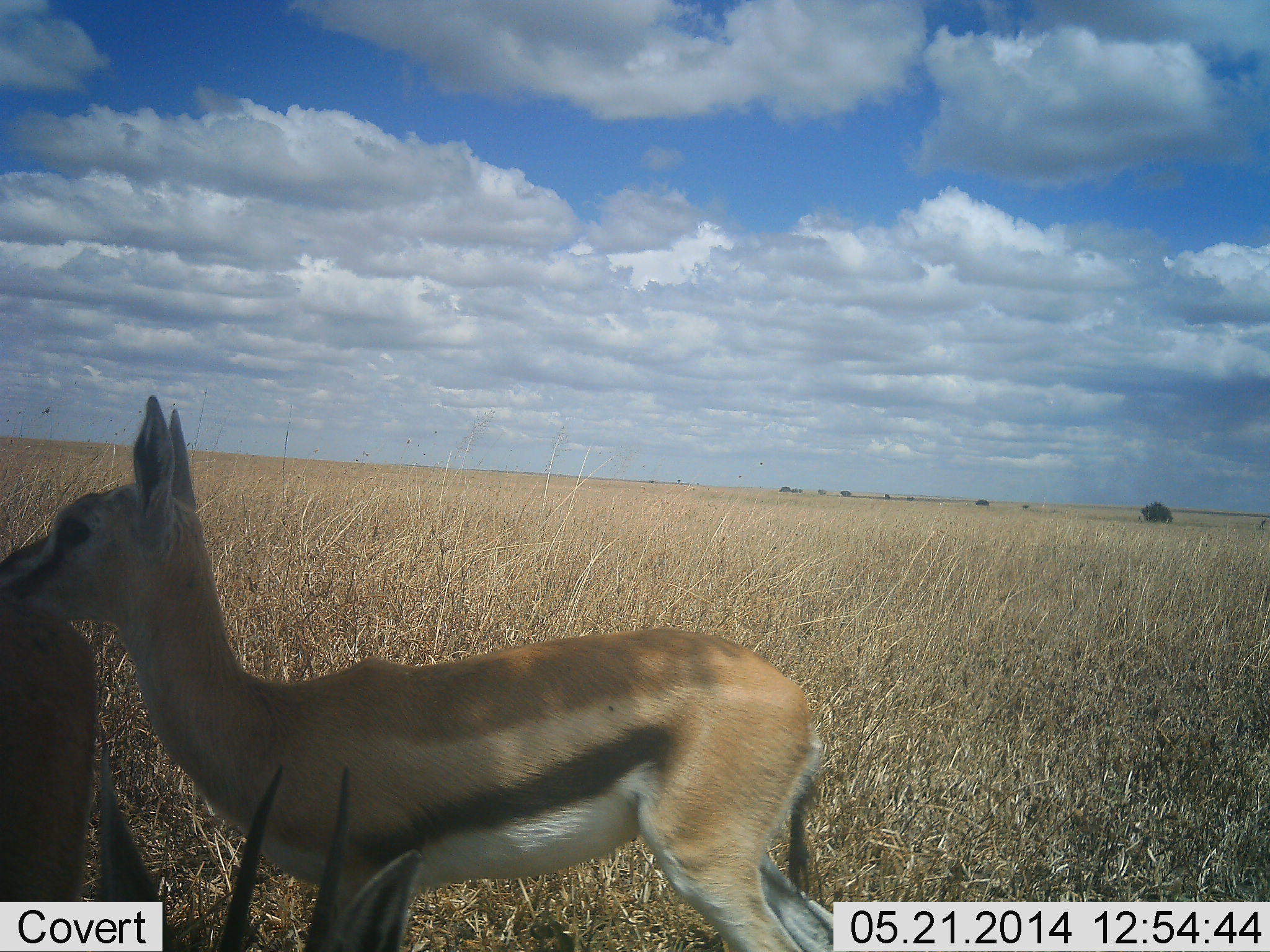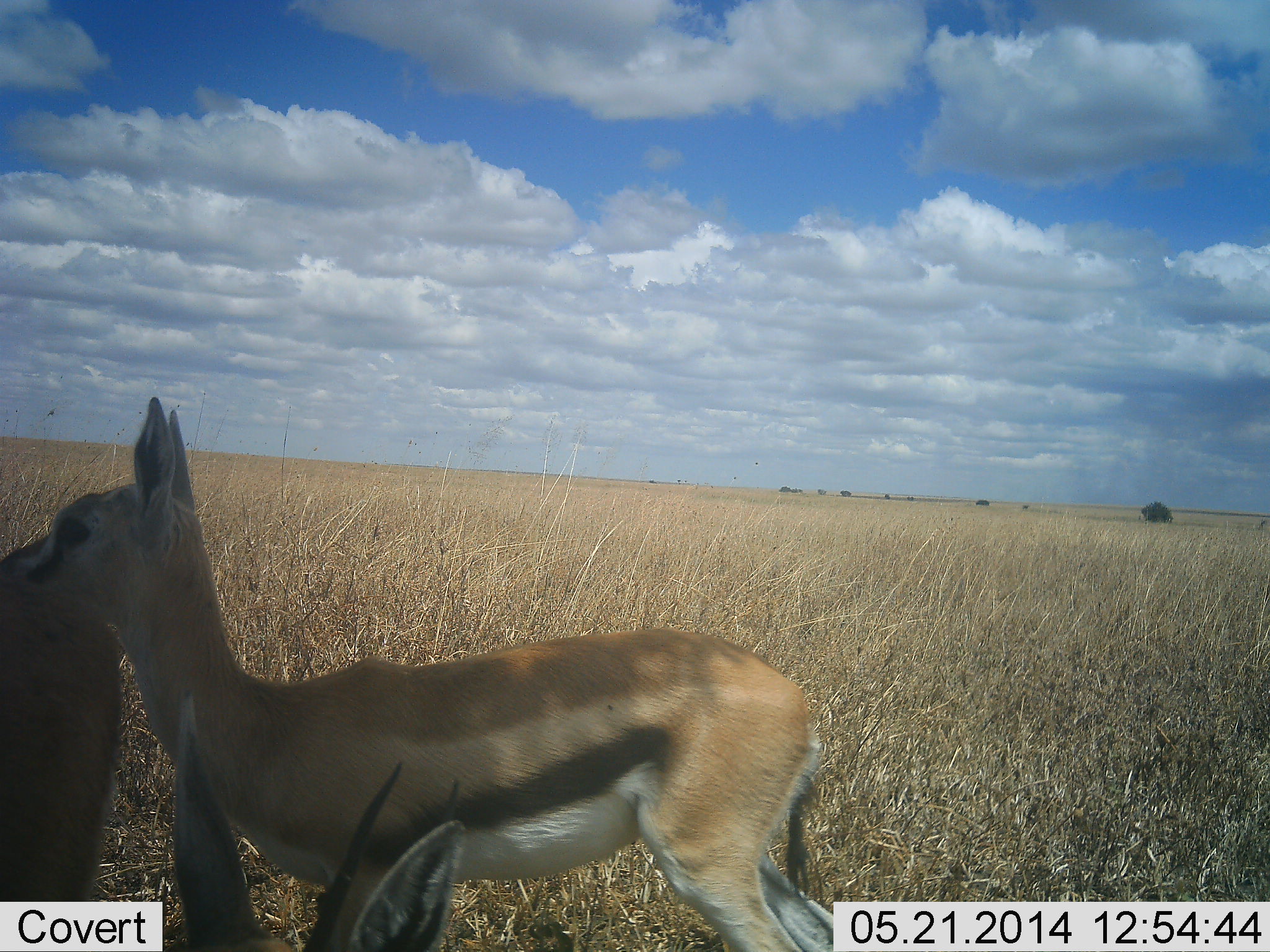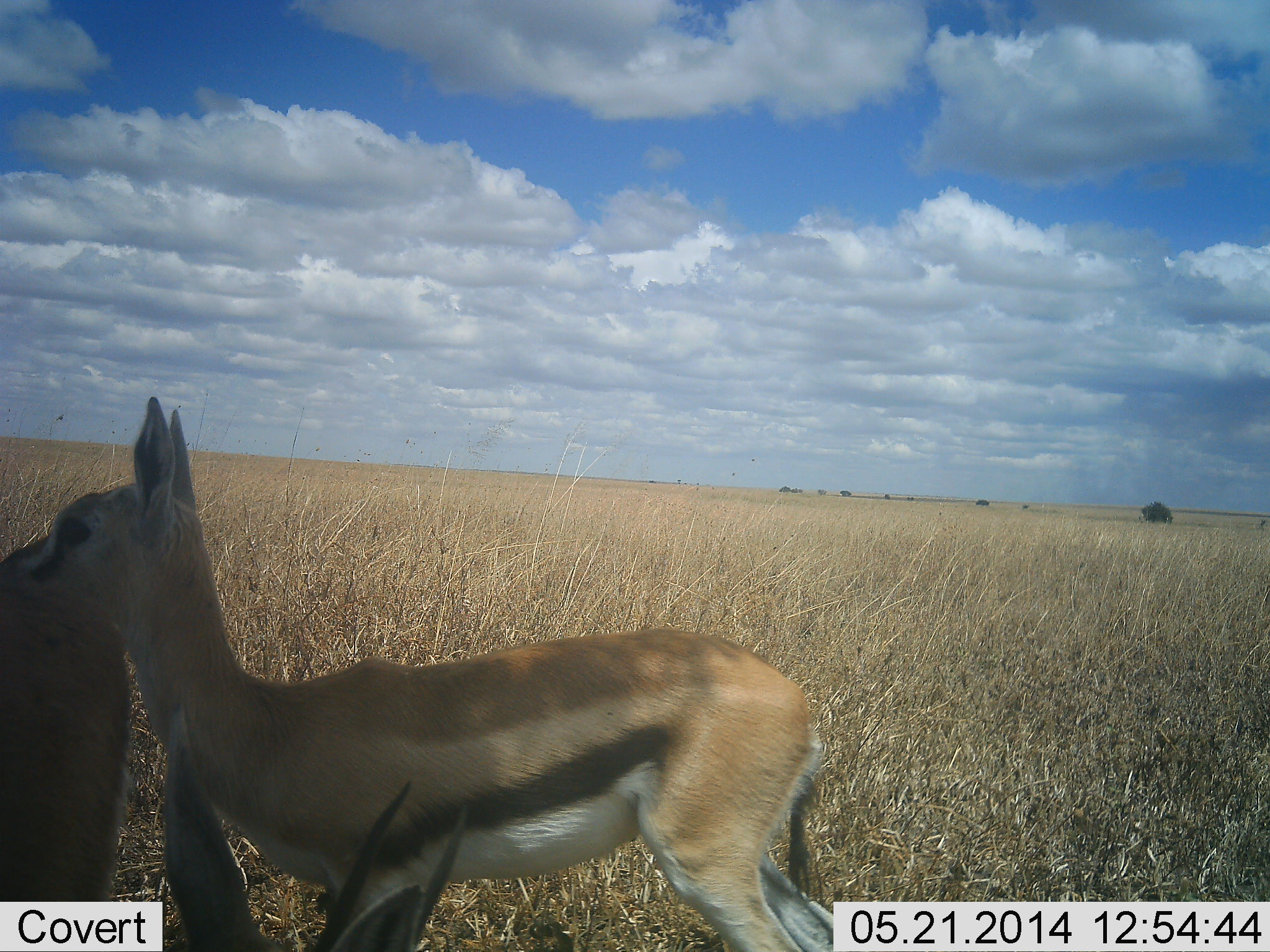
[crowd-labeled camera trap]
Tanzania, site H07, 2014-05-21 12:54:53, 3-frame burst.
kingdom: Animalia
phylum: Chordata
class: Mammalia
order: Artiodactyla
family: Bovidae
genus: Eudorcas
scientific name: Eudorcas thomsonii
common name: thomson's gazelle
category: gazellethomsons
Gazellethomsons (thomson's gazelle) (Eudorcas thomsonii), count 2. Behavior (volunteer vote fractions): standing 100%, resting 20%, moving 0%, interacting 0%. Young present (vote fraction): 0%. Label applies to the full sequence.